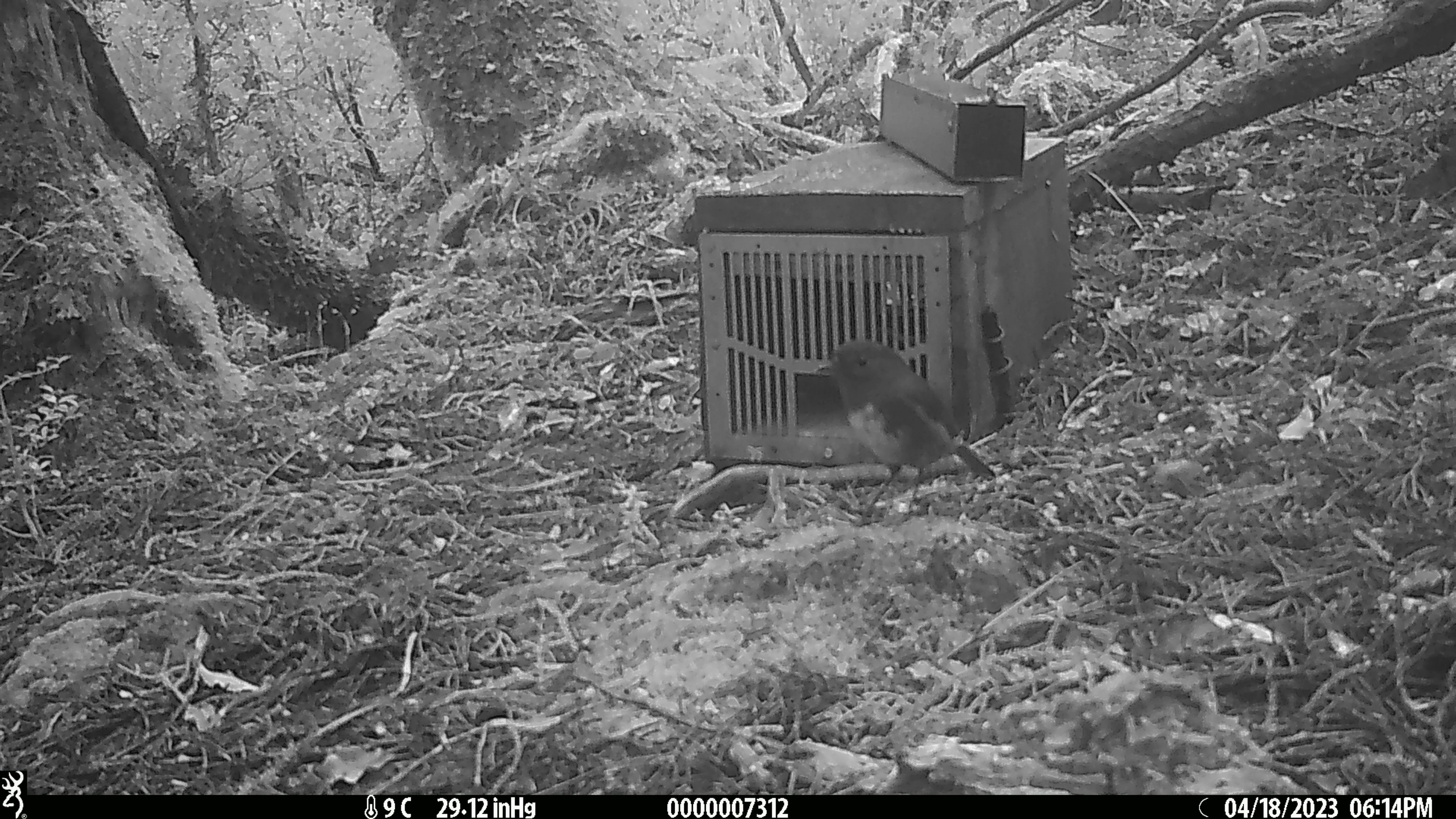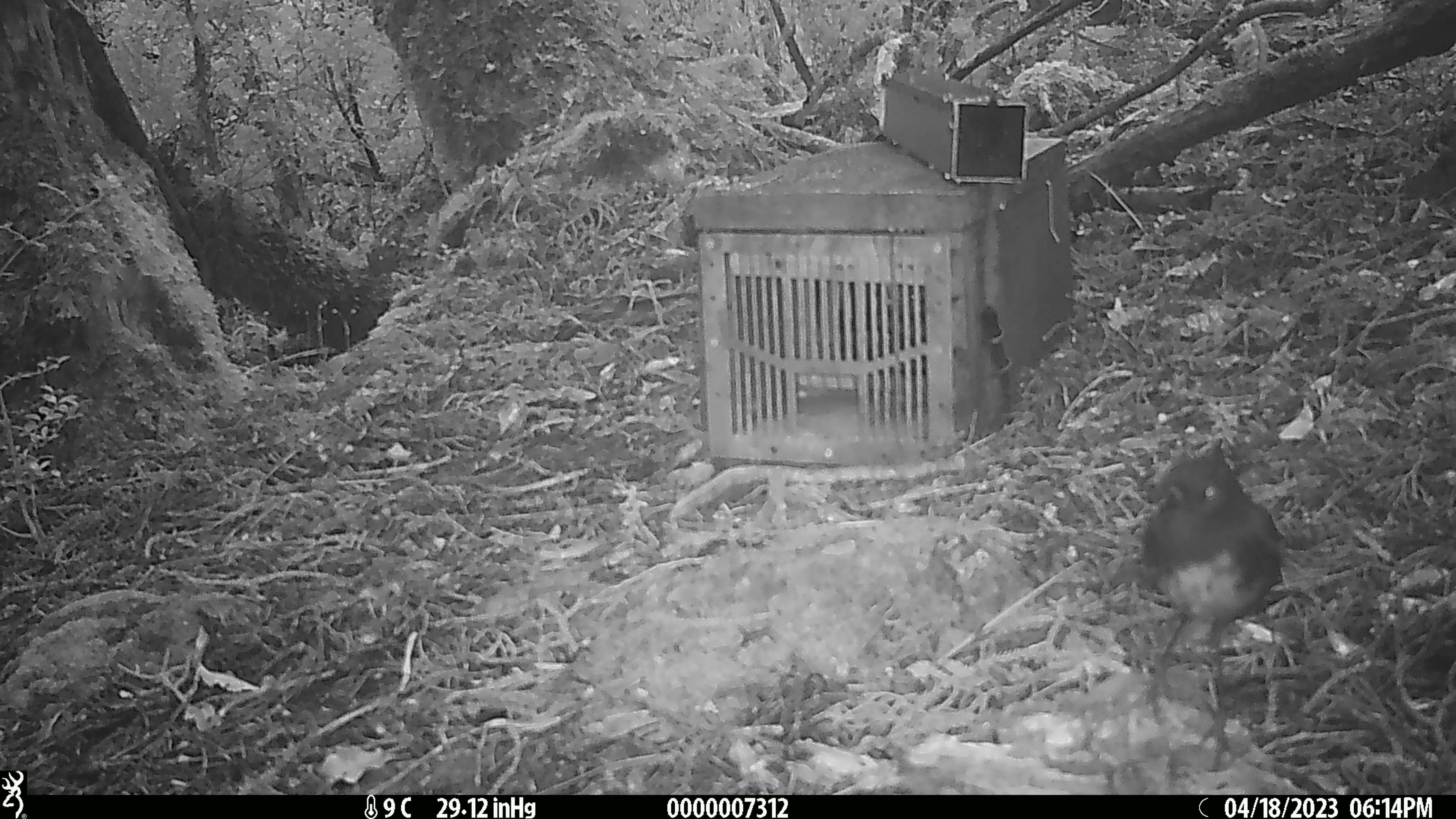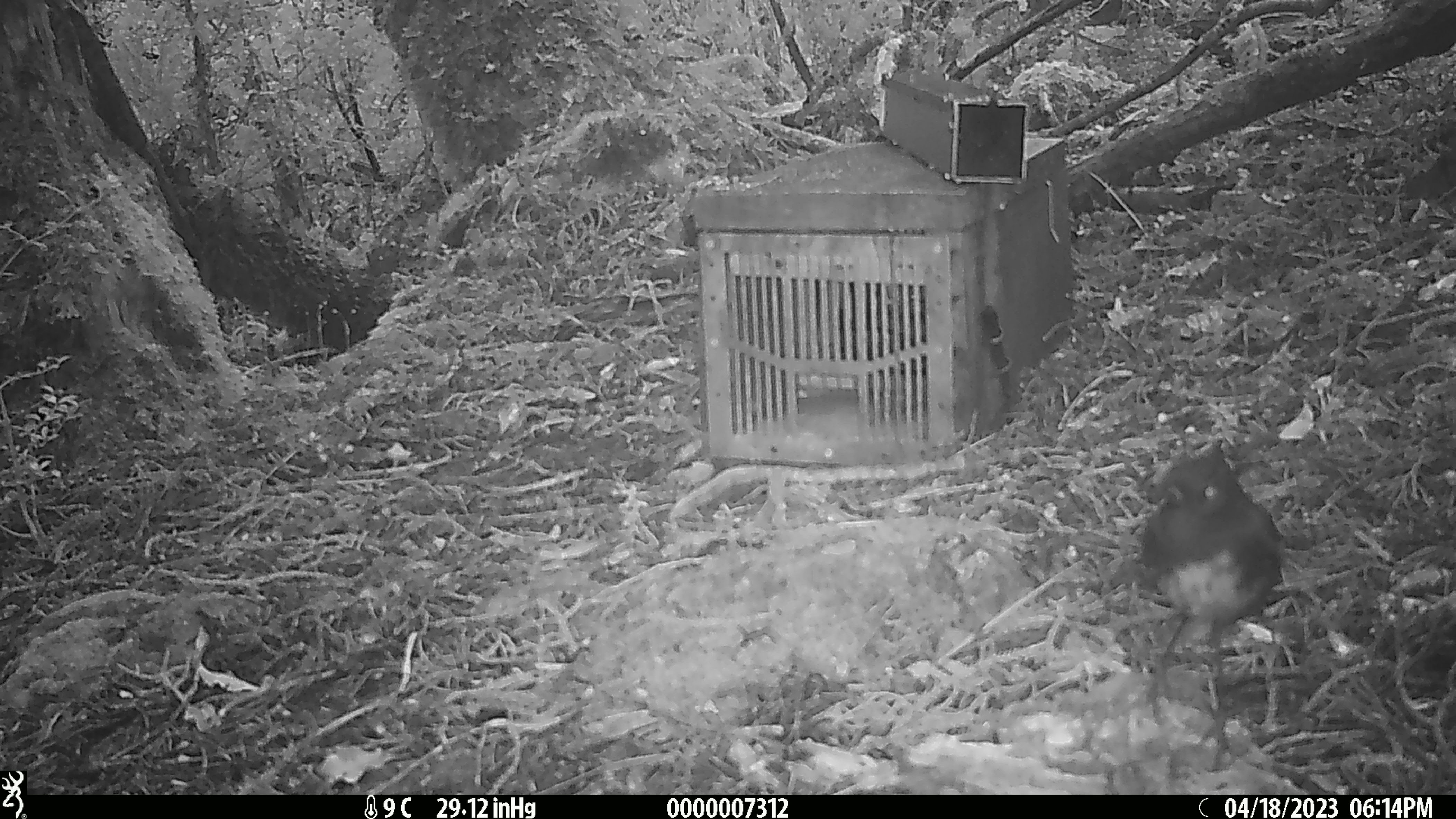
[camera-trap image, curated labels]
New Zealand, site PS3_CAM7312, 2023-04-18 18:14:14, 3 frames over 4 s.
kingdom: Animalia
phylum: Chordata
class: Aves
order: Passeriformes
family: Petroicidae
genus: Petroica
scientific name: Petroica australis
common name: new zealand robin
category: robin